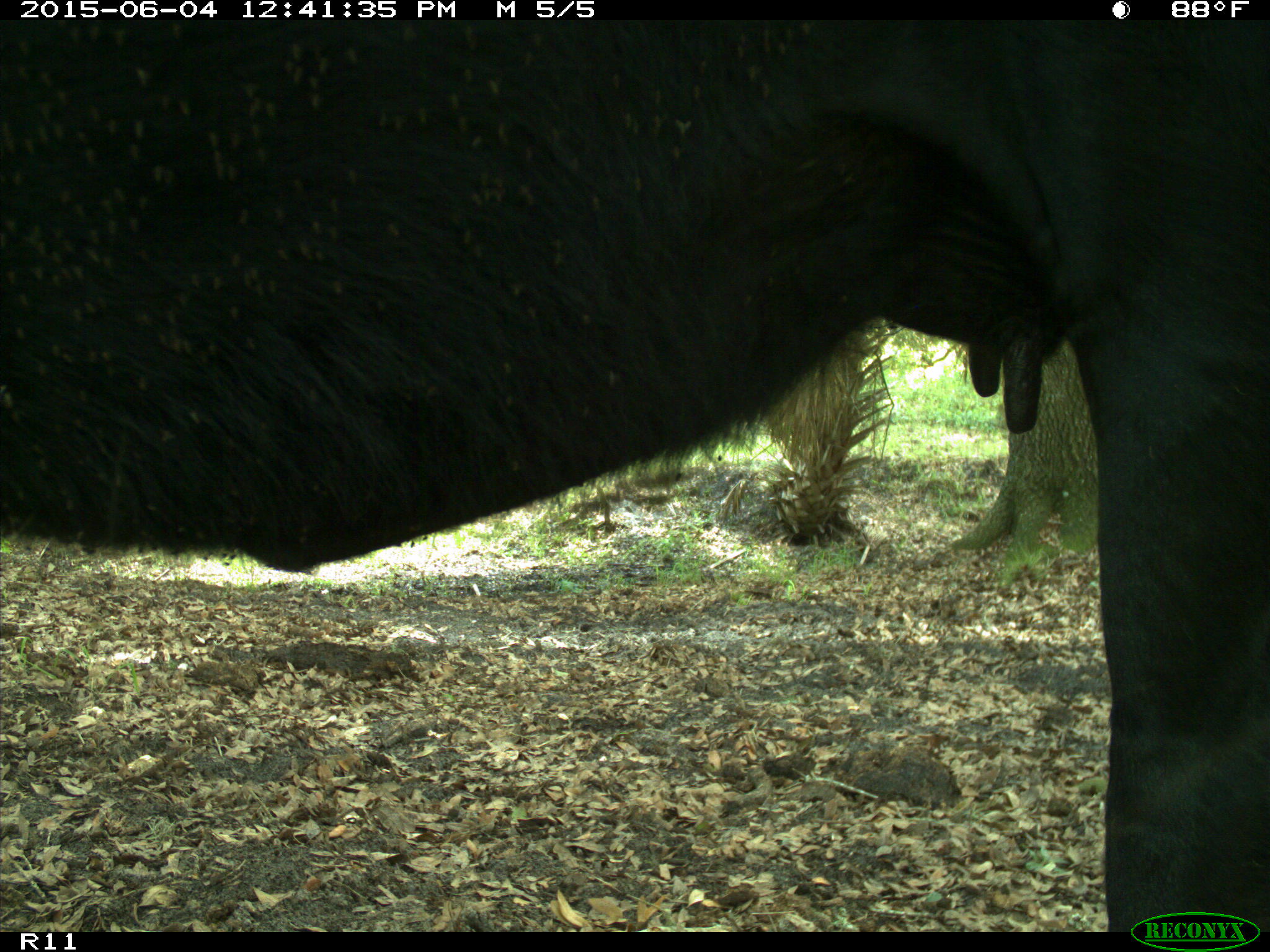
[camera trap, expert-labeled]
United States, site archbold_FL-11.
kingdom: Animalia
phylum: Chordata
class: Mammalia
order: Artiodactyla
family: Bovidae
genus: Bos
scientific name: Bos taurus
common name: domestic cow